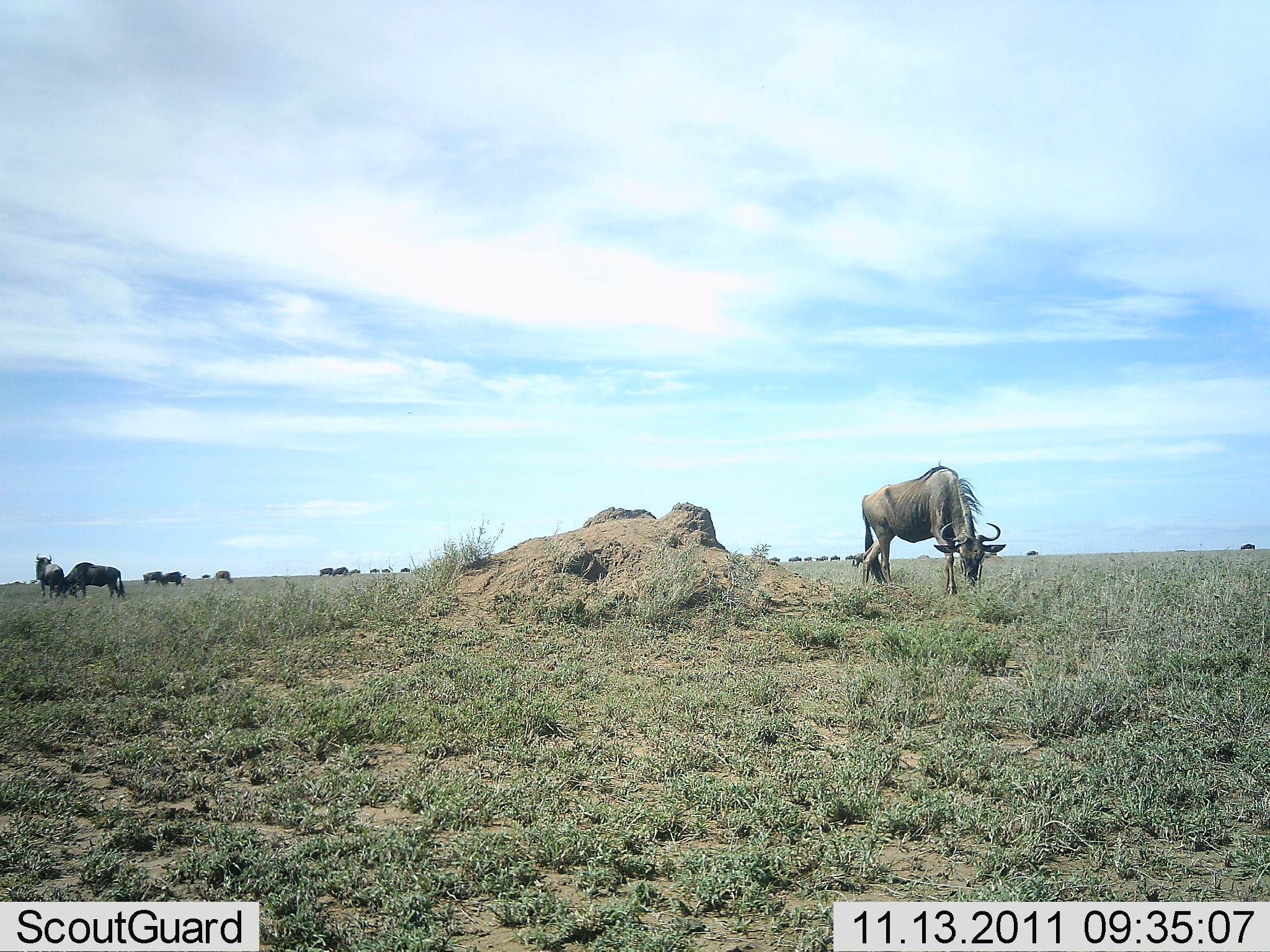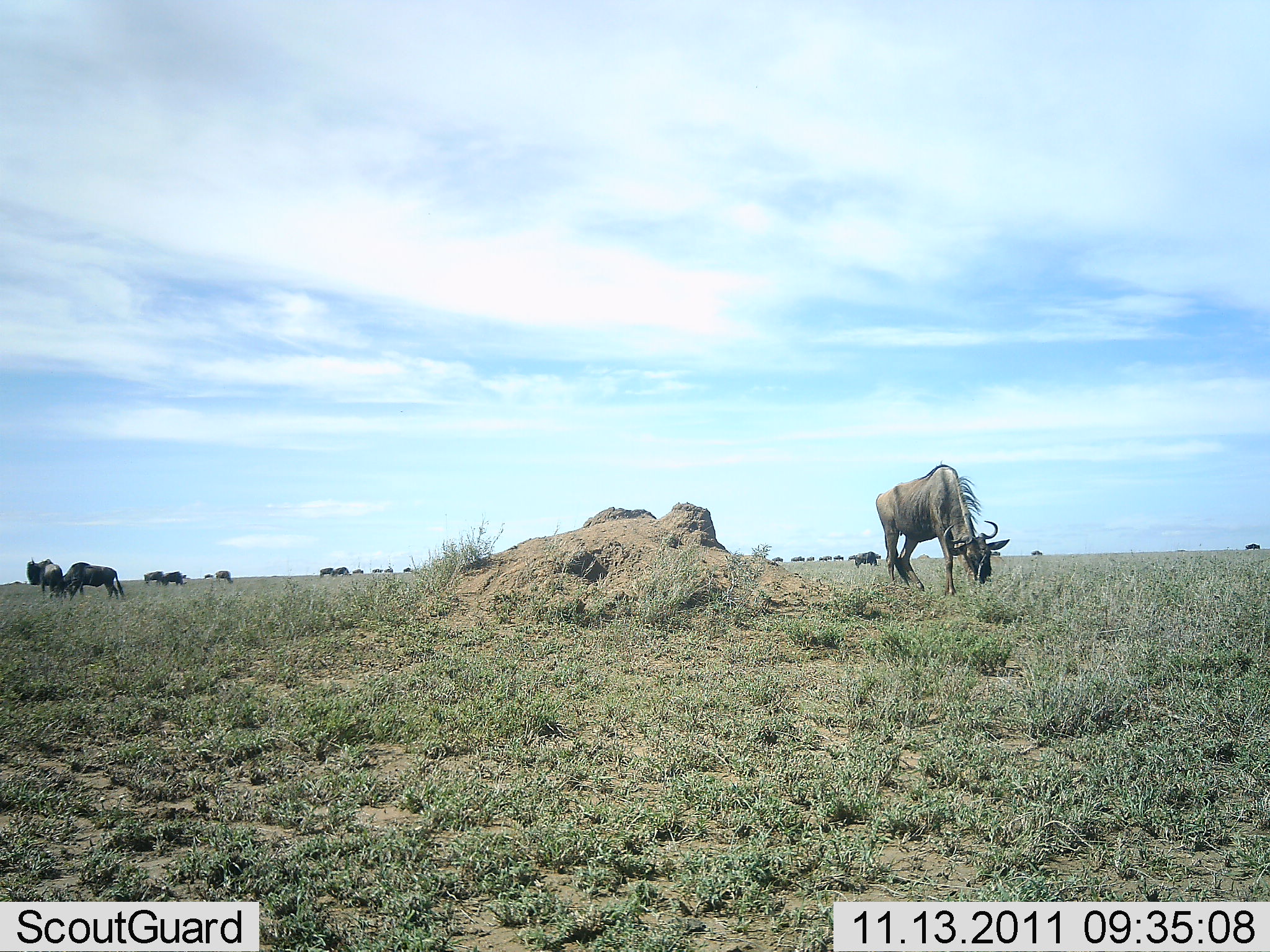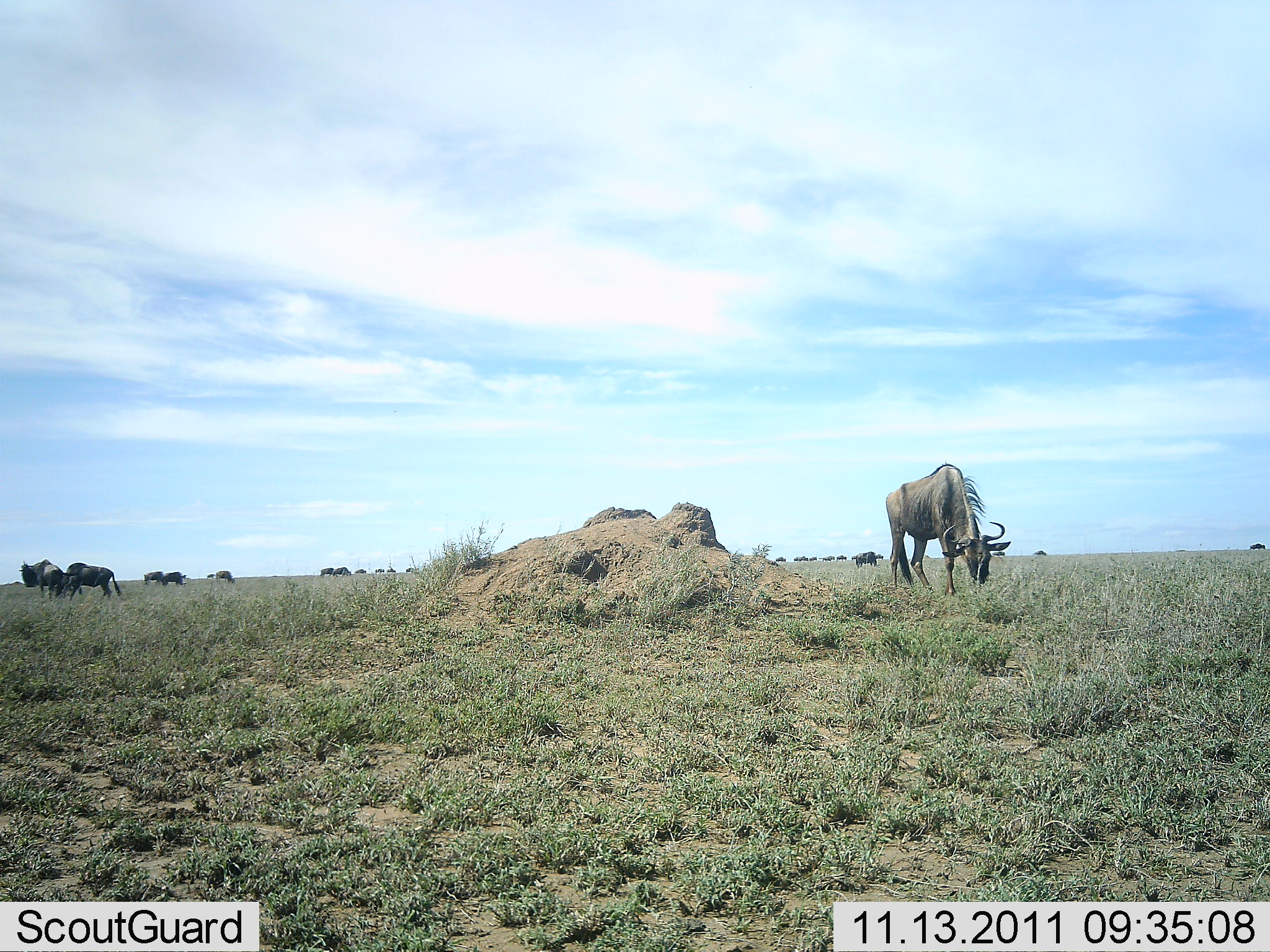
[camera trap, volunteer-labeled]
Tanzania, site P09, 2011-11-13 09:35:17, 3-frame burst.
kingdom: Animalia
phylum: Chordata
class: Mammalia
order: Artiodactyla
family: Bovidae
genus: Connochaetes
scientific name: Connochaetes taurinus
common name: blue wildebeest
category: wildebeest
Wildebeest (blue wildebeest) (Connochaetes taurinus), count 11-50. Behavior (volunteer vote fractions): standing 62%, resting 6%, moving 38%, interacting 0%. Young present (vote fraction): 6%. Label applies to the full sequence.